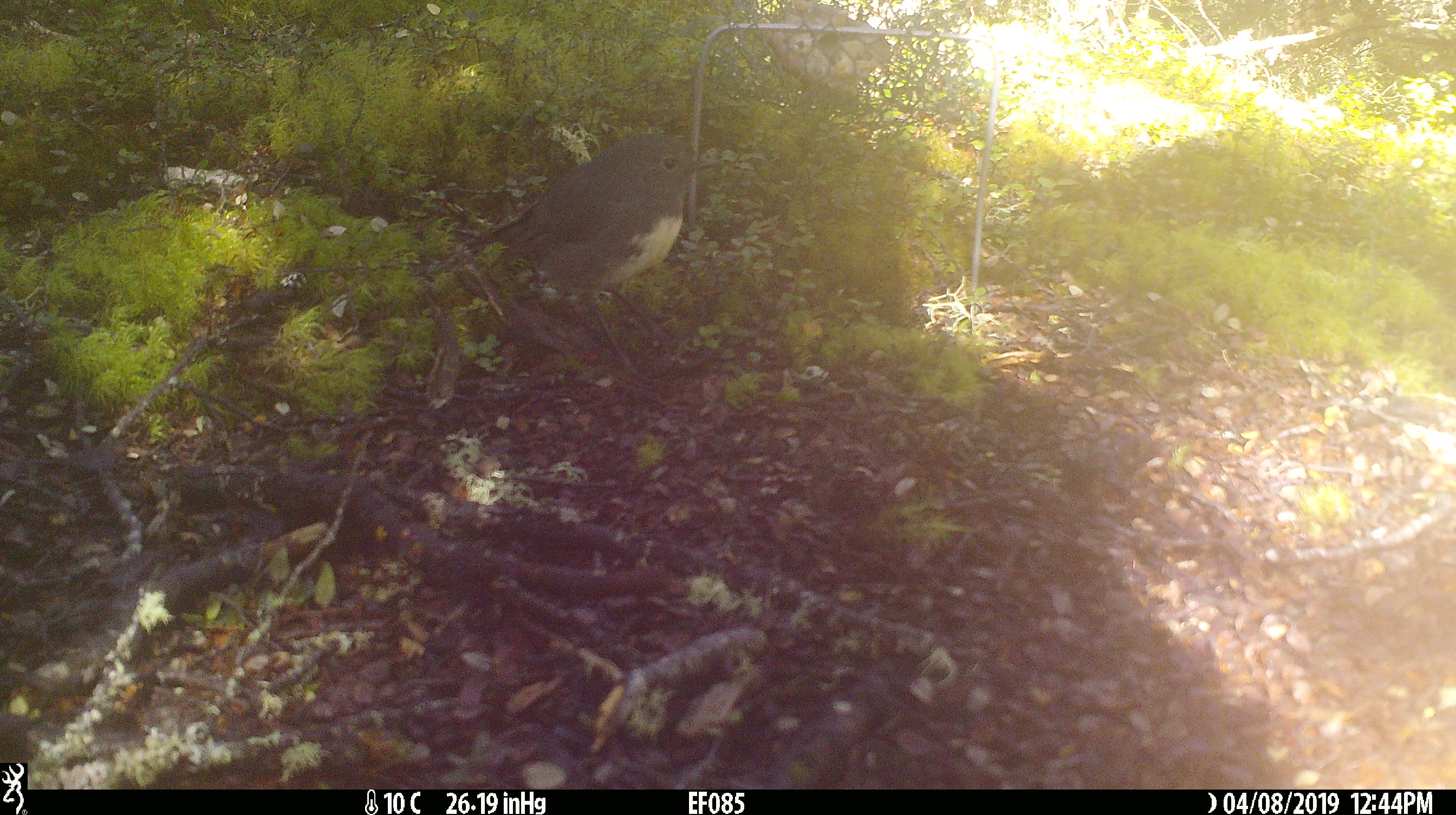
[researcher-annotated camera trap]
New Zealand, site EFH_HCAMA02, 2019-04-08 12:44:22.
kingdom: Animalia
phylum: Chordata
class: Aves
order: Passeriformes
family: Petroicidae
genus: Petroica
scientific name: Petroica australis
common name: new zealand robin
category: robin